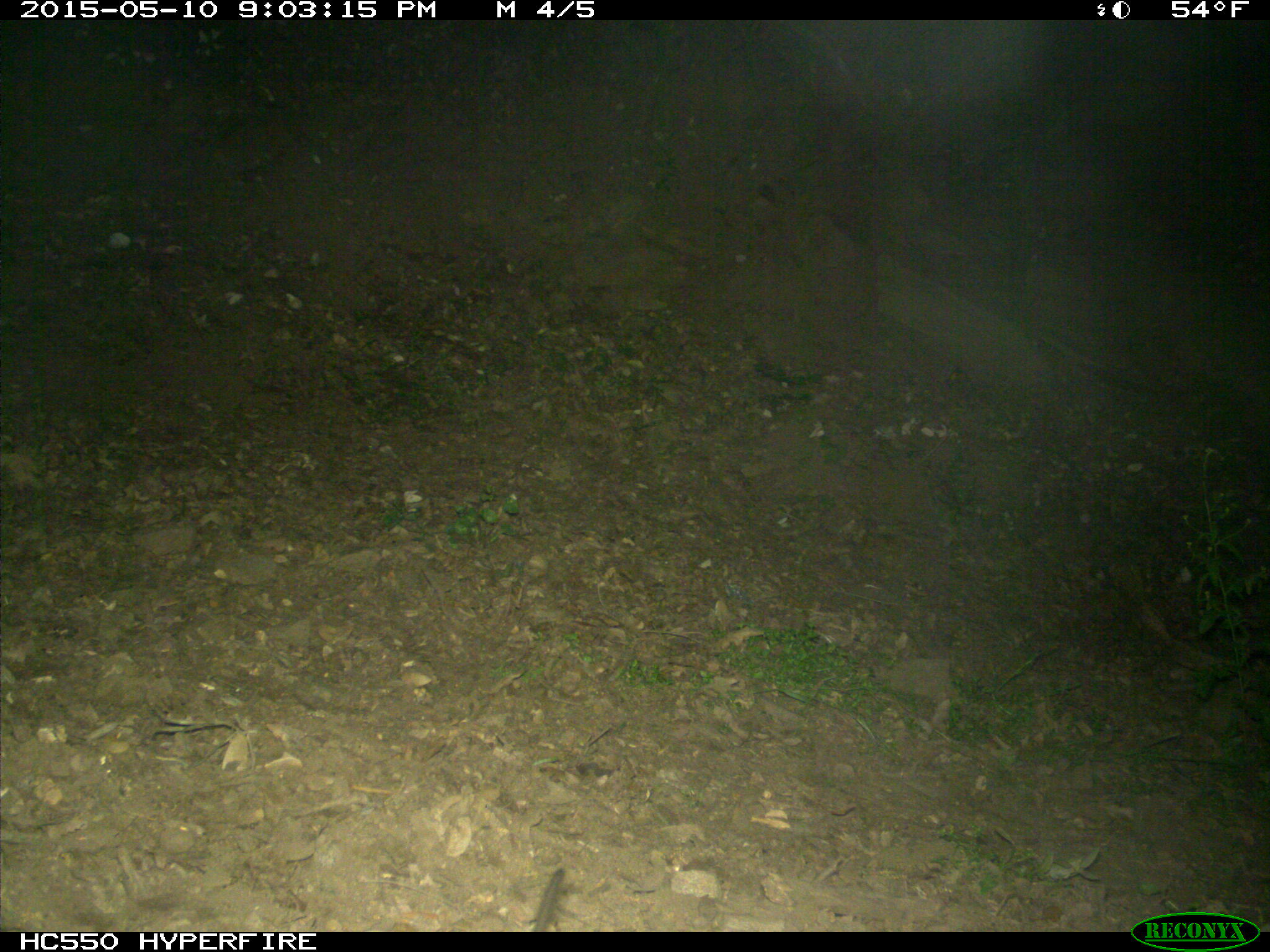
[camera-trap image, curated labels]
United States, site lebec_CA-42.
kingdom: Animalia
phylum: Chordata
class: Mammalia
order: Rodentia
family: Cricetidae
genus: Neotoma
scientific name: Neotoma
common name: pack rat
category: unidentified pack rat